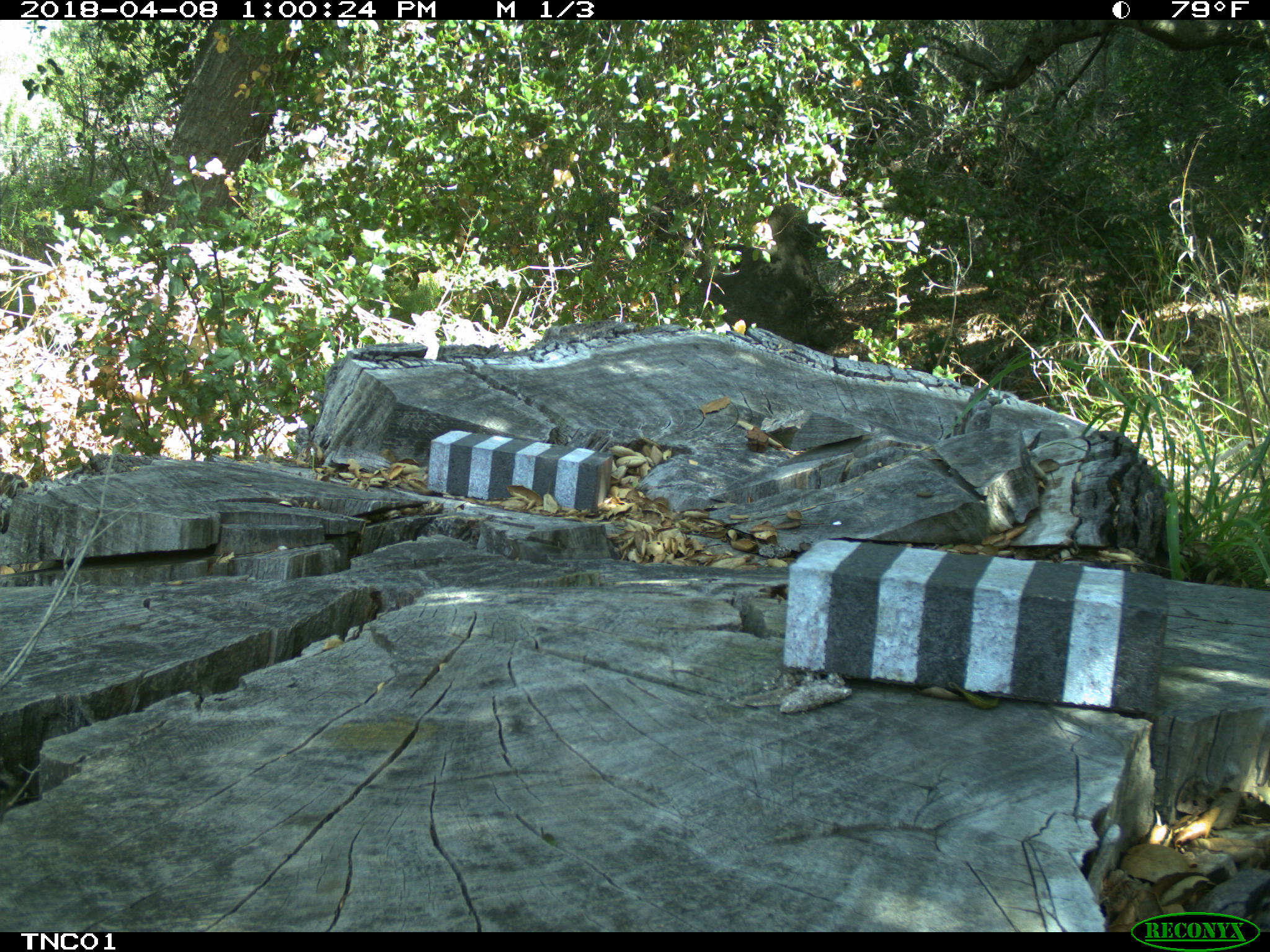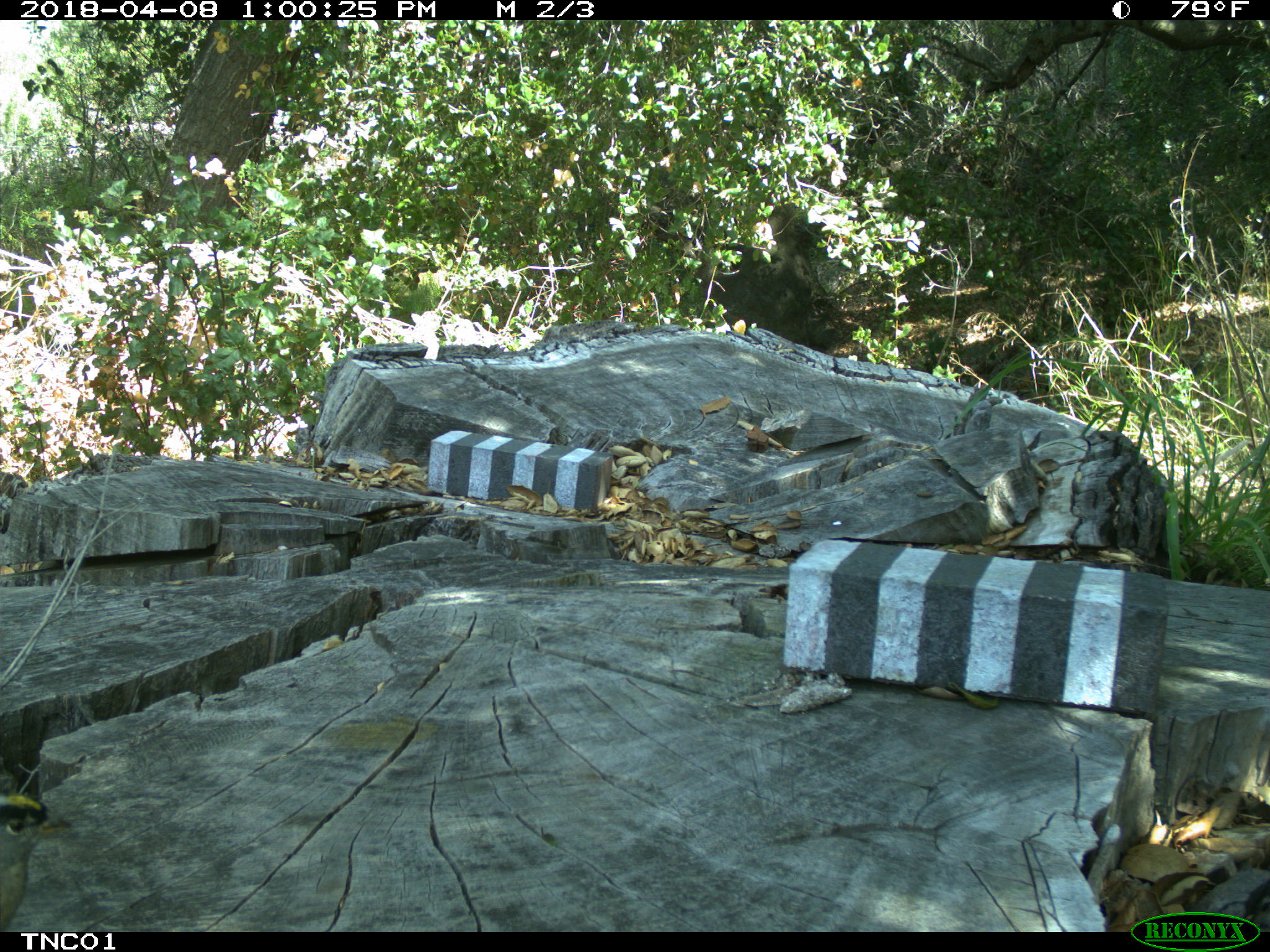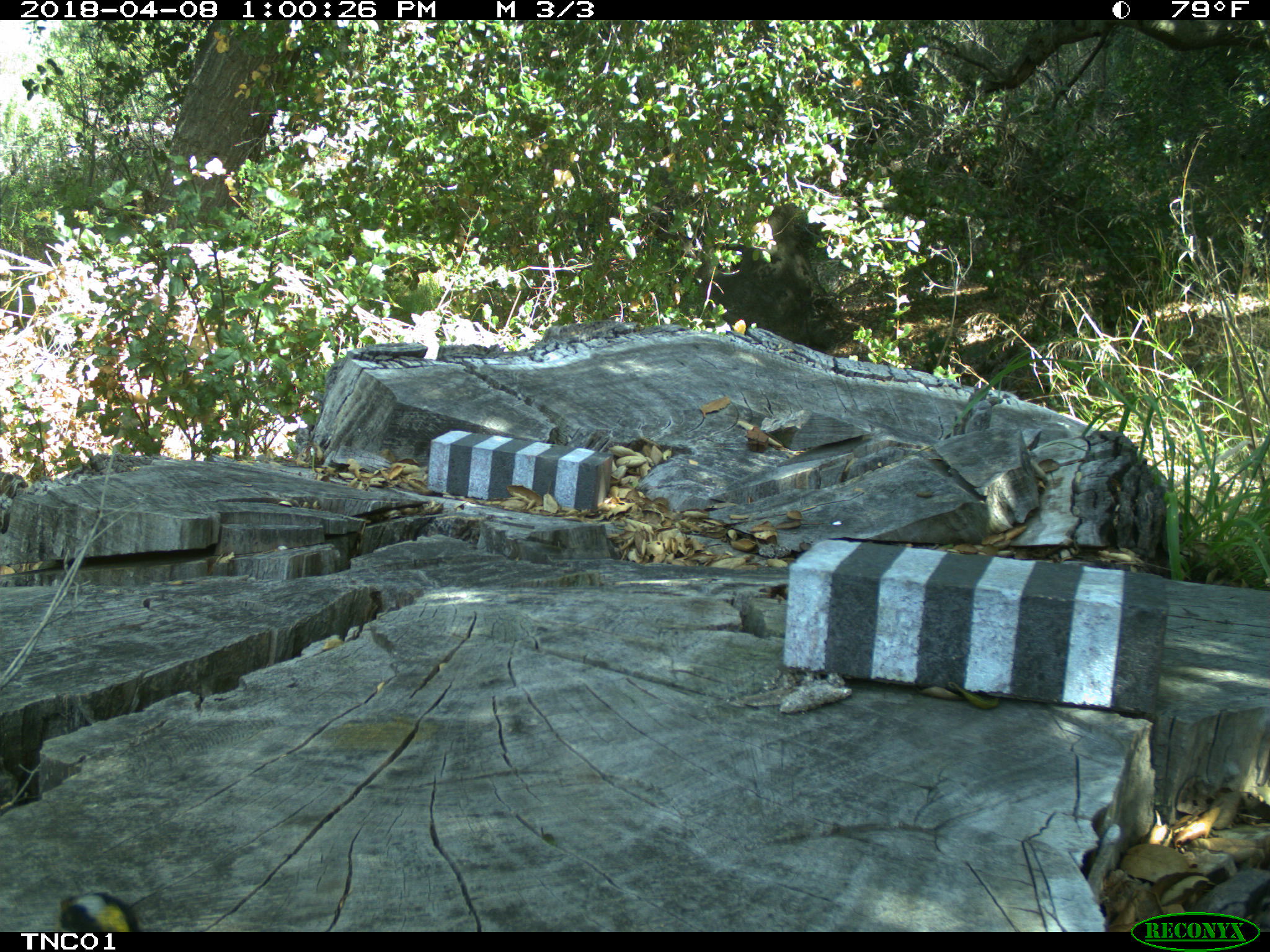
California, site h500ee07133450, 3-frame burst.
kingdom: Animalia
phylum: Chordata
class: Aves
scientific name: Aves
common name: bird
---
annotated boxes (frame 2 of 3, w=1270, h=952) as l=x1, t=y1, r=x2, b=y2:
bird: l=0, t=793, r=73, b=932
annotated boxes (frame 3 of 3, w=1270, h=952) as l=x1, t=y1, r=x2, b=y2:
bird: l=60, t=892, r=139, b=932